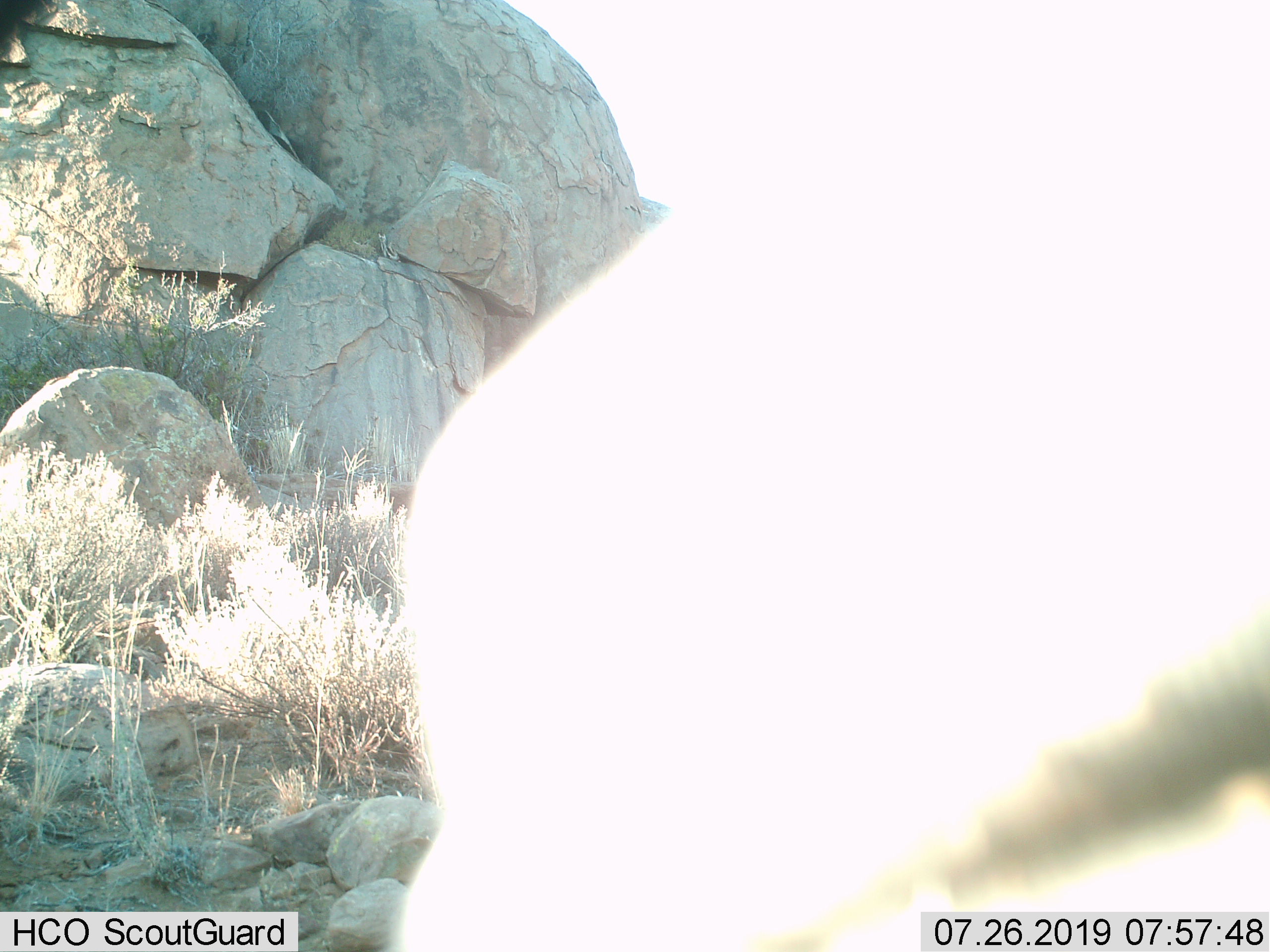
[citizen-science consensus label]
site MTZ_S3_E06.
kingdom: Animalia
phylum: Chordata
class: Mammalia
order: Artiodactyla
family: Bovidae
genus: Antidorcas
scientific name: Antidorcas marsupialis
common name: springbok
Springbok (Antidorcas marsupialis), count 1. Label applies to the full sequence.